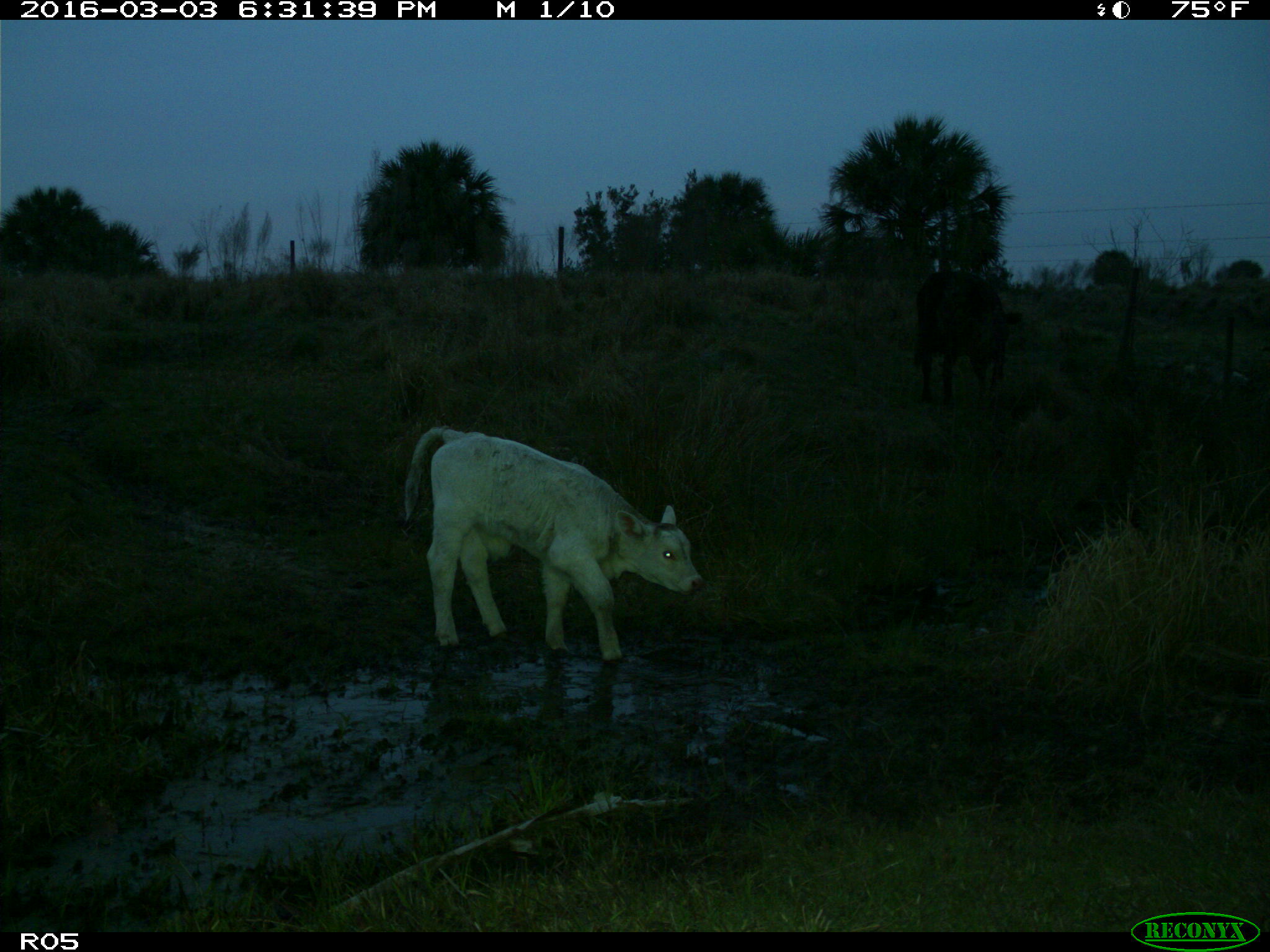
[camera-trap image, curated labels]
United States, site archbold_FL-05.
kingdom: Animalia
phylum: Chordata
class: Mammalia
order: Artiodactyla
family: Bovidae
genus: Bos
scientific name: Bos taurus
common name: domestic cow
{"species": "Bos taurus (domestic cow)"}